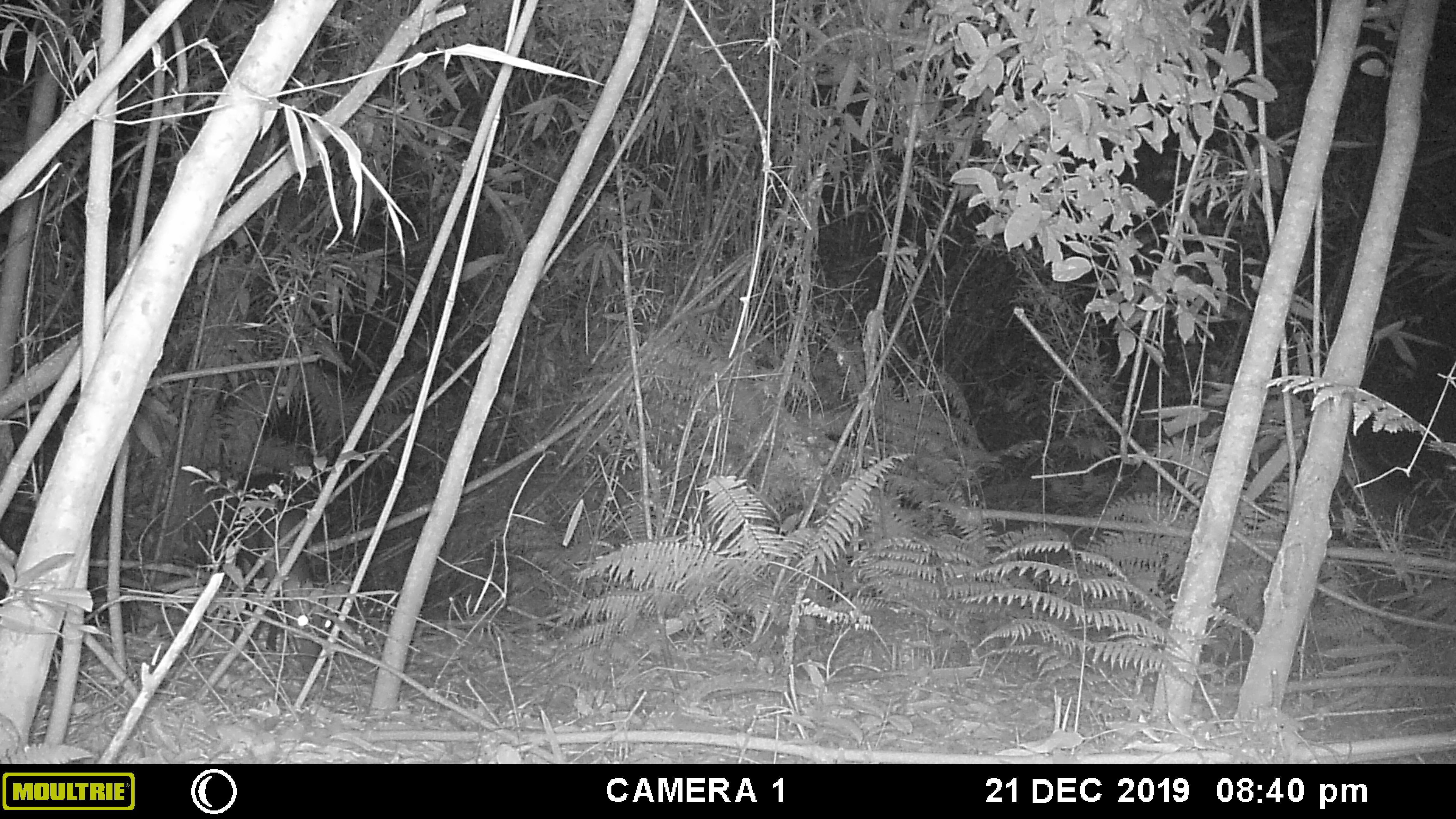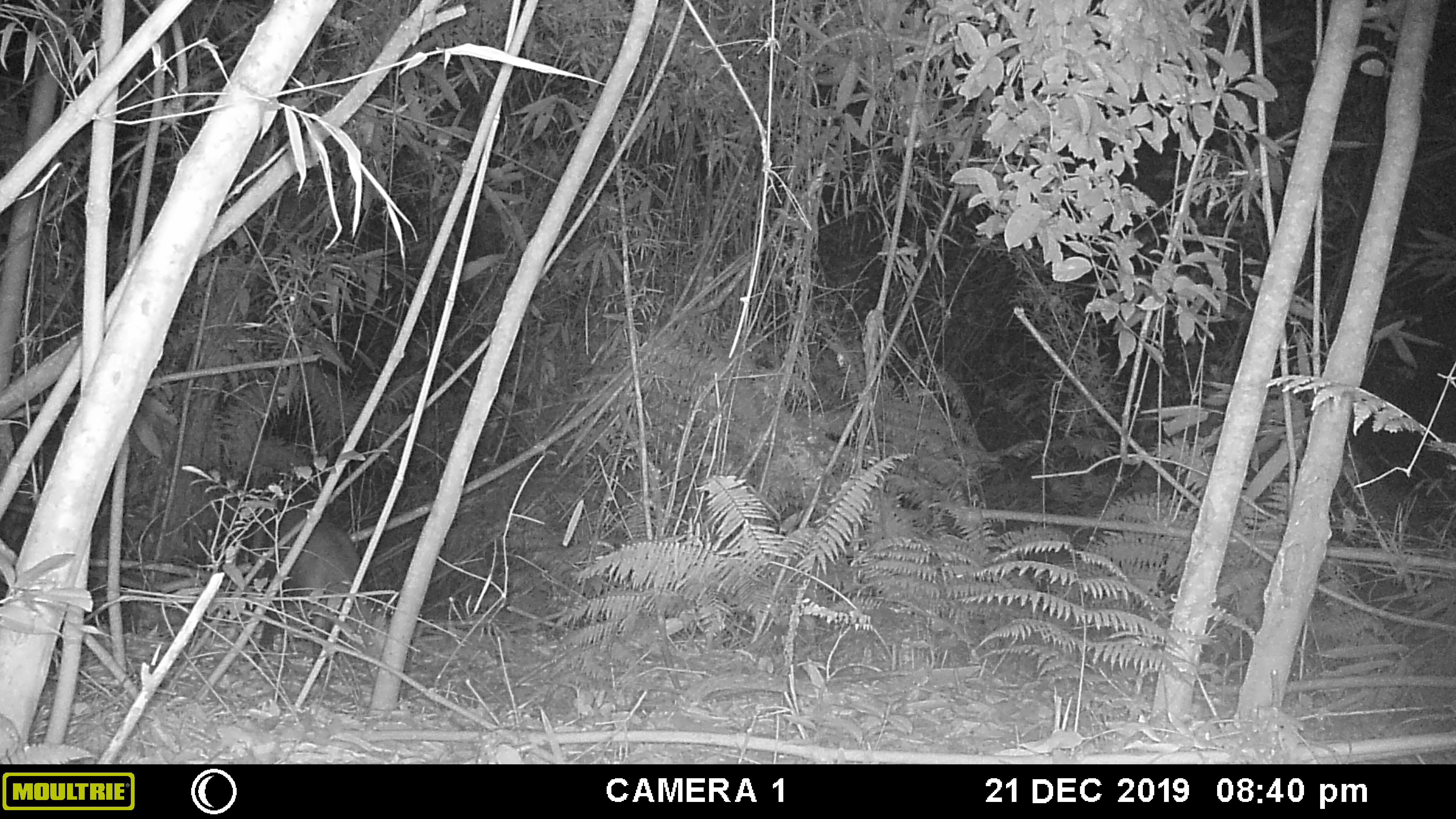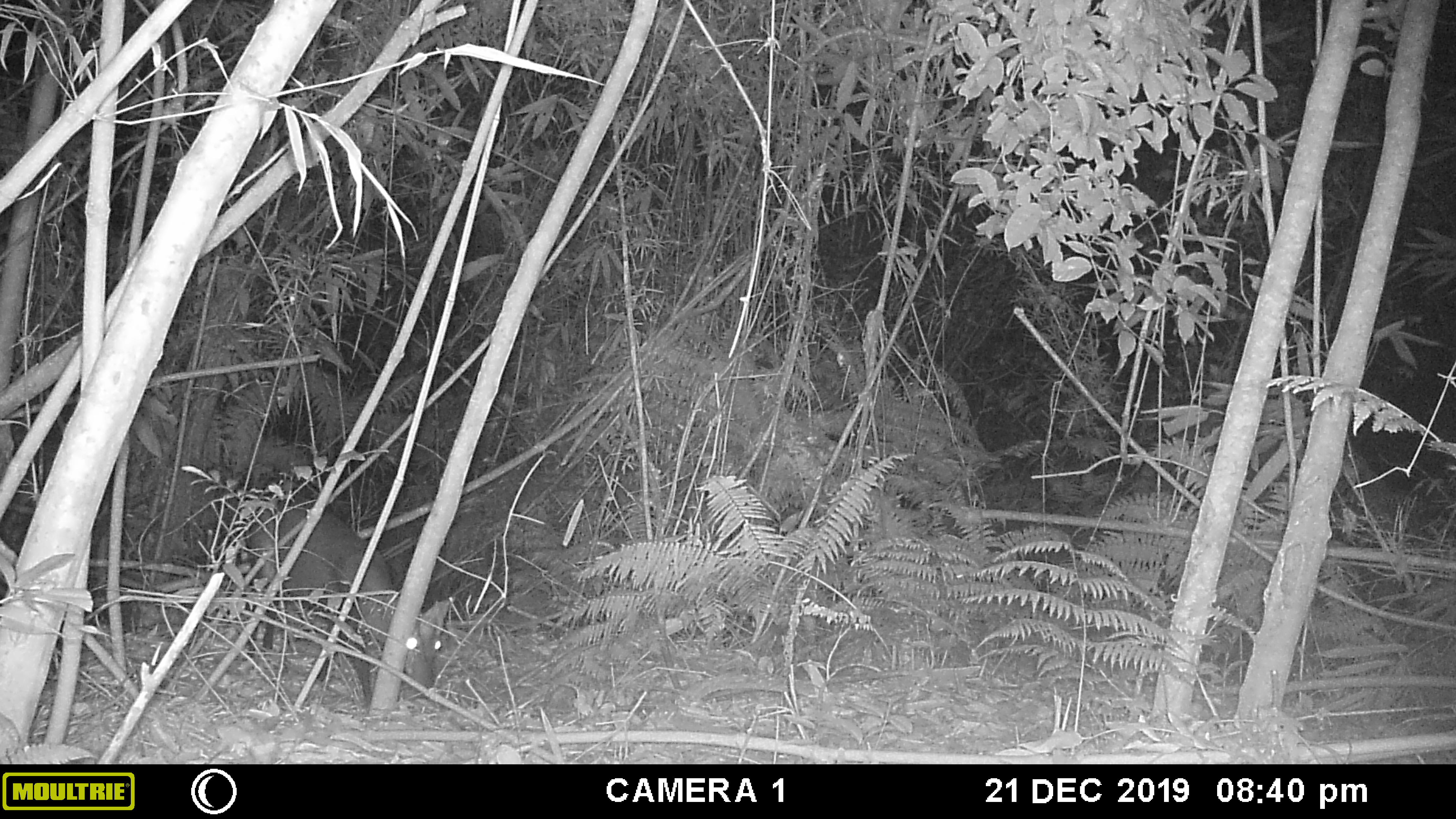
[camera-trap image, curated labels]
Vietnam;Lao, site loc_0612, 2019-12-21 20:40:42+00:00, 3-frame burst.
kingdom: Animalia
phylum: Chordata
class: Mammalia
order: Artiodactyla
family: Cervidae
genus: Muntiacus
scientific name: Muntiacus rooseveltorum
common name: roosevelt's muntjac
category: roosevelts muntjac group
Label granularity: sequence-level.